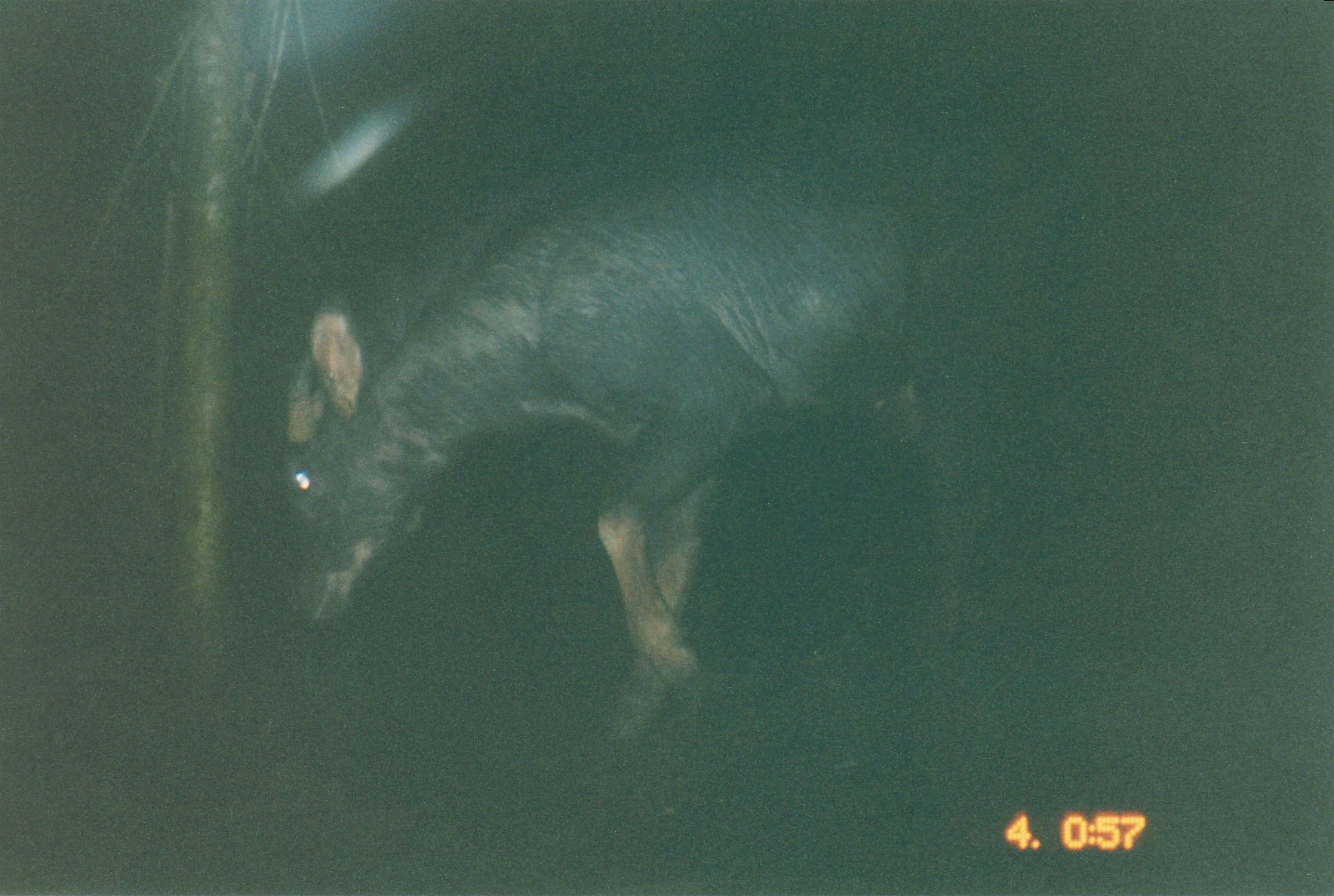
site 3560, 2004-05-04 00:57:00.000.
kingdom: Animalia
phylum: Chordata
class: Mammalia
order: Artiodactyla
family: Bovidae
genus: Capricornis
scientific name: Capricornis sumatraensis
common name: chinese serow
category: capricornis milneedwardsii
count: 1